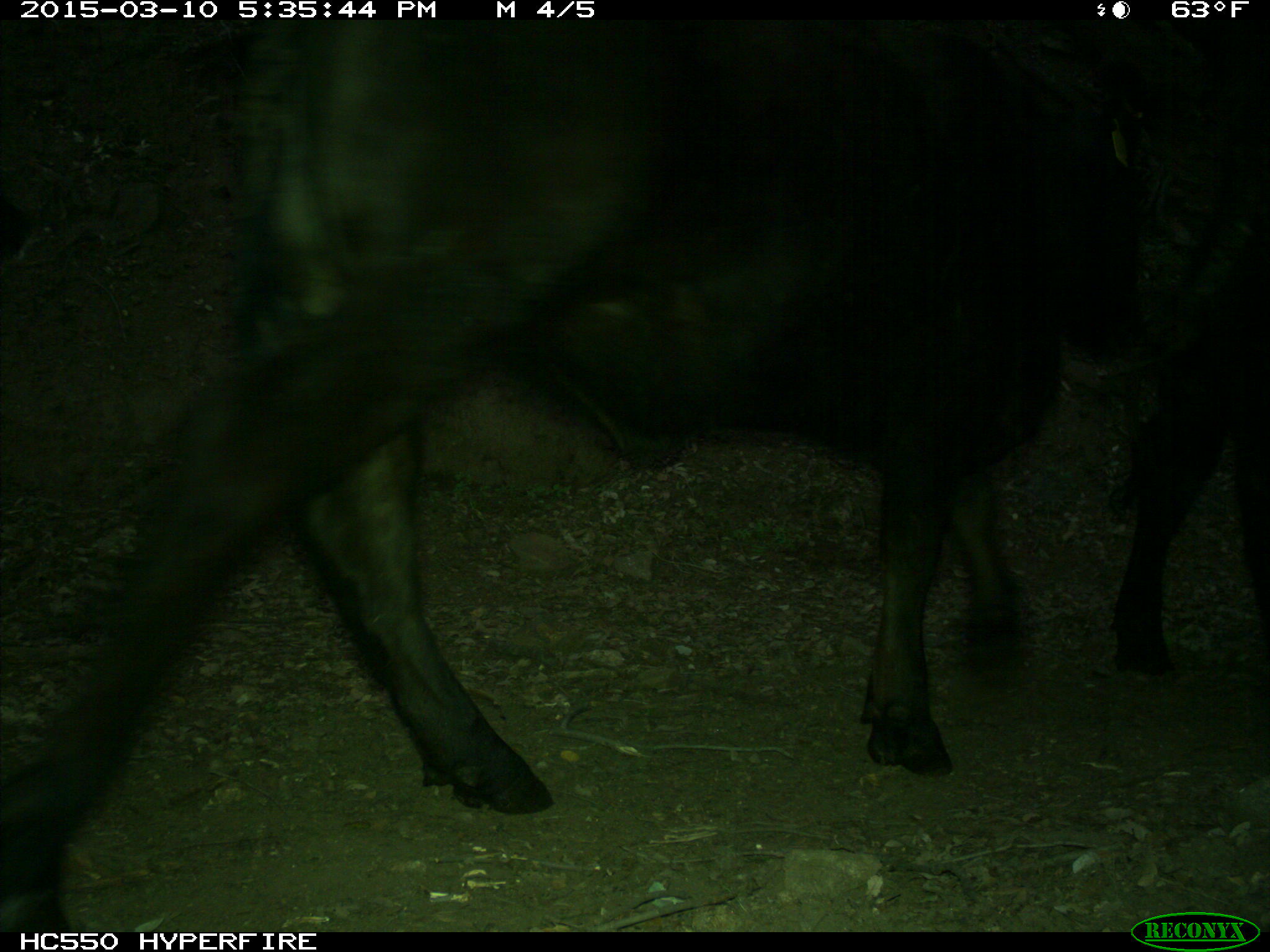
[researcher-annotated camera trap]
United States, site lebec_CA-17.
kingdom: Animalia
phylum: Chordata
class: Mammalia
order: Artiodactyla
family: Bovidae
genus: Bos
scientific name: Bos taurus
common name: domestic cow